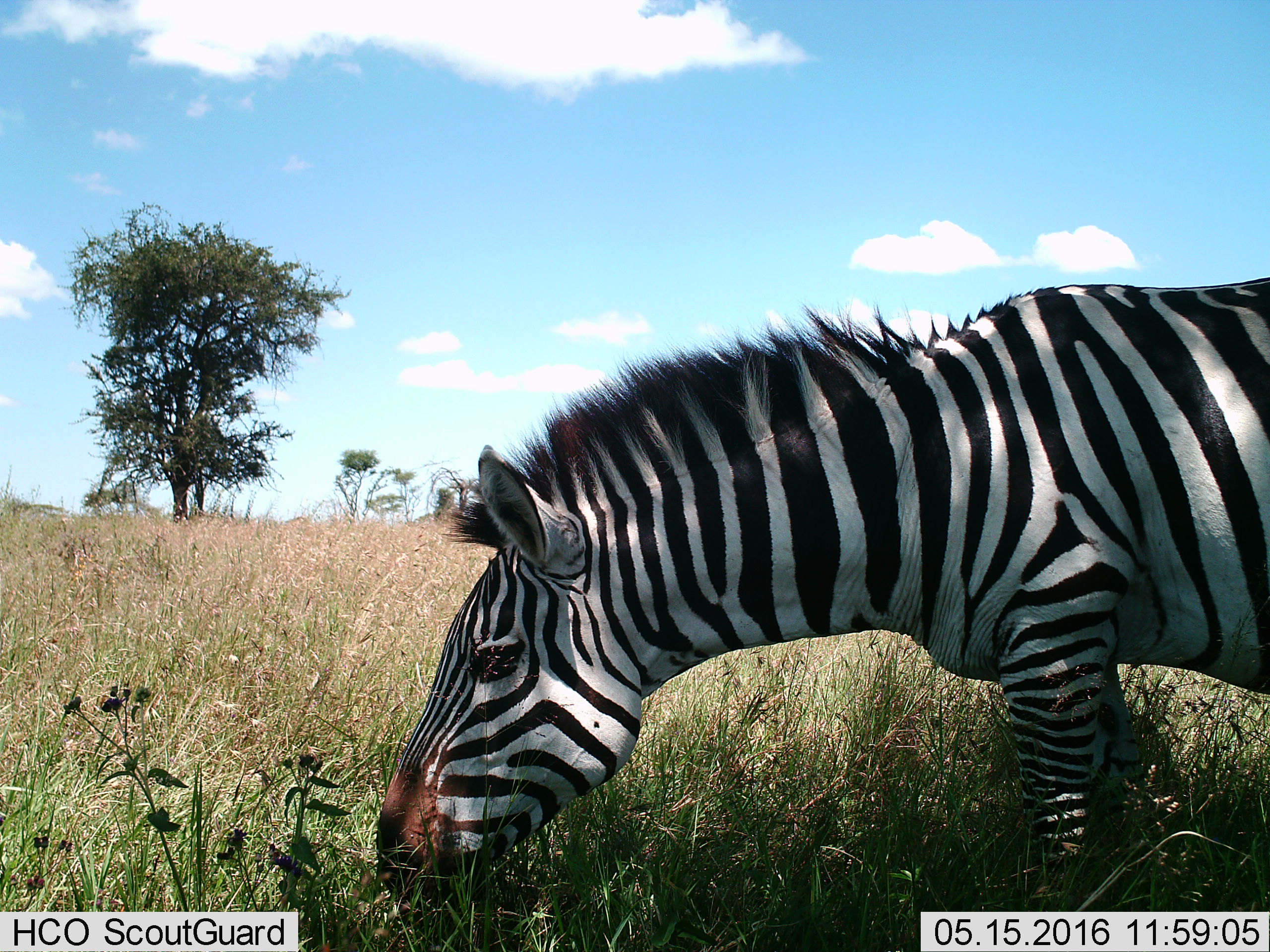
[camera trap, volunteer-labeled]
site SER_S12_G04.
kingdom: Animalia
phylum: Chordata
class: Mammalia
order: Perissodactyla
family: Equidae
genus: Equus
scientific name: Equus quagga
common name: plains zebra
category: zebraplains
Zebraplains (plains zebra) (Equus quagga), count 1. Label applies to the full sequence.